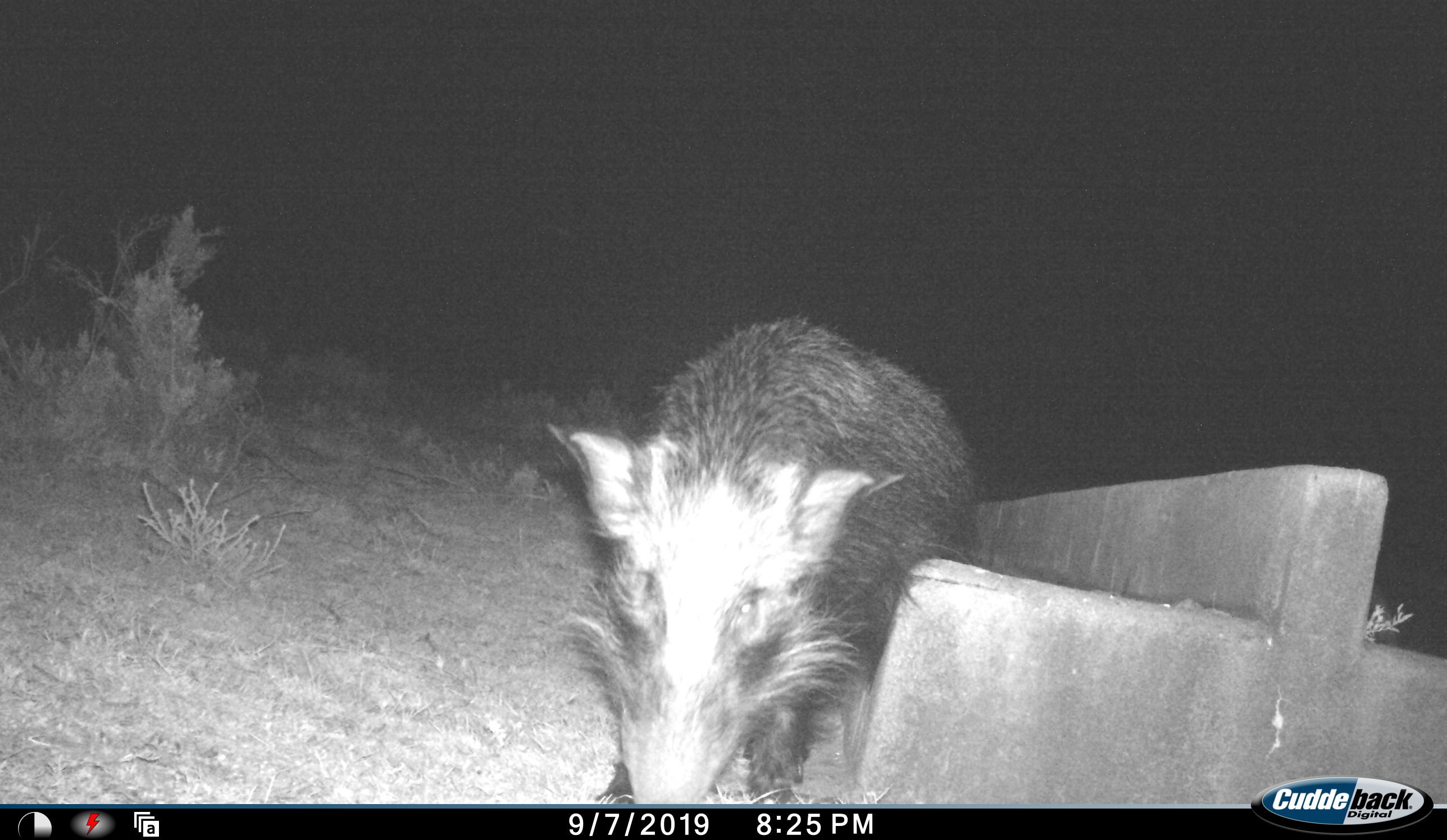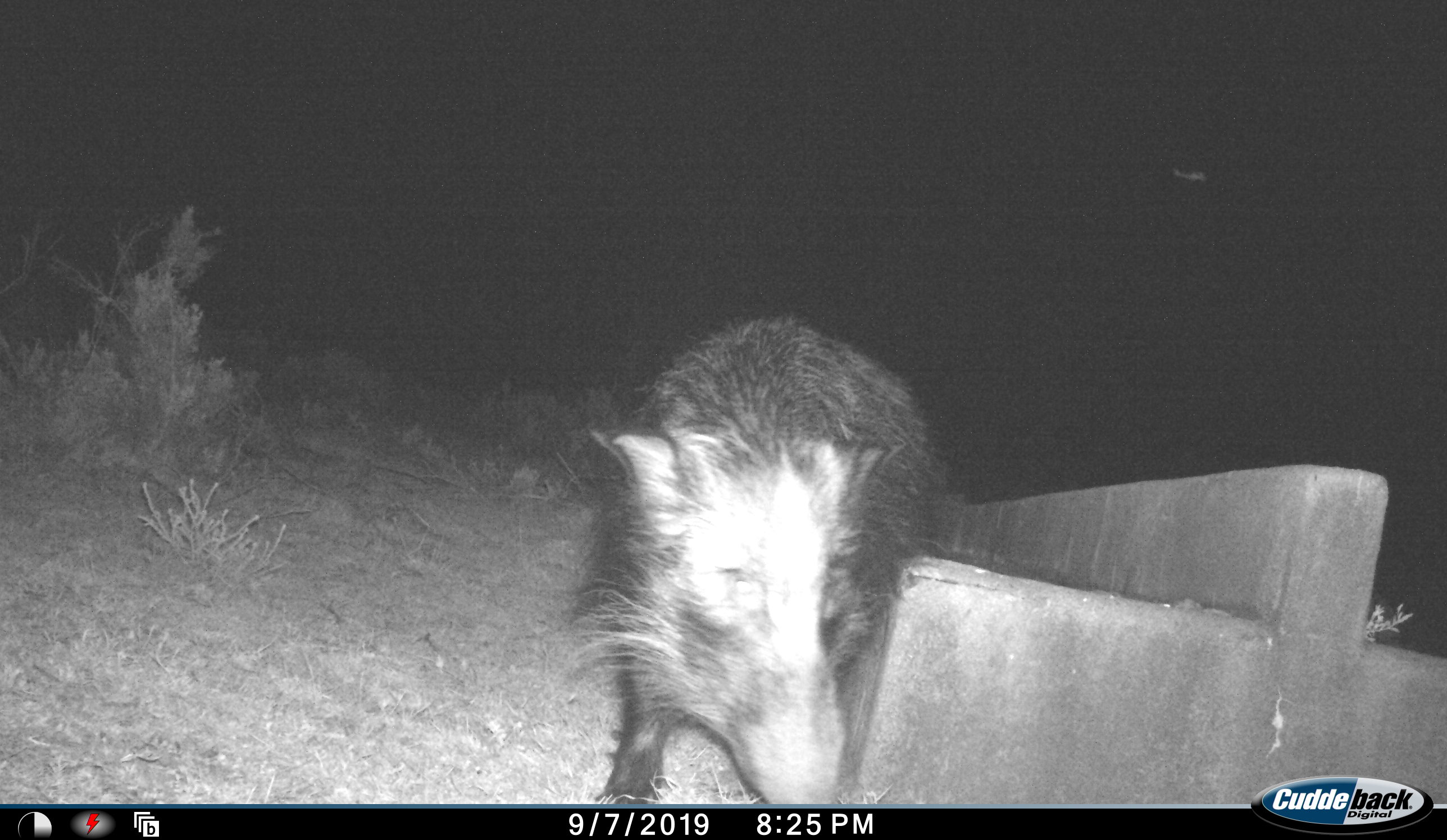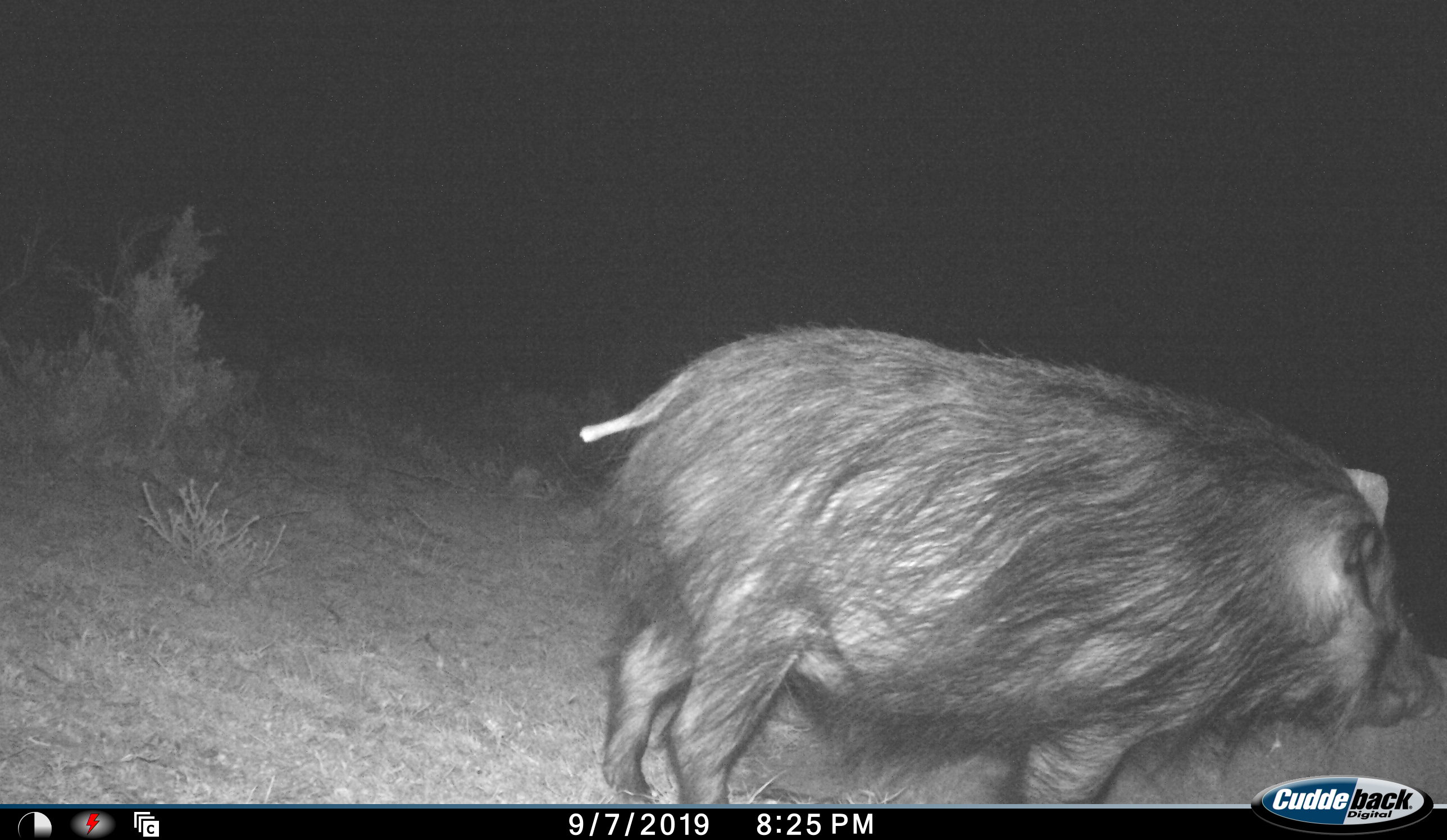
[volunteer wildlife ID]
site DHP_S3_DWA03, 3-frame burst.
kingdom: Animalia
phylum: Chordata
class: Mammalia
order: Artiodactyla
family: Suidae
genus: Potamochoerus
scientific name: Potamochoerus larvatus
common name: bushpig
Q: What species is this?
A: Bushpig (Potamochoerus larvatus).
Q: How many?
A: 1.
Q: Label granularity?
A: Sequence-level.